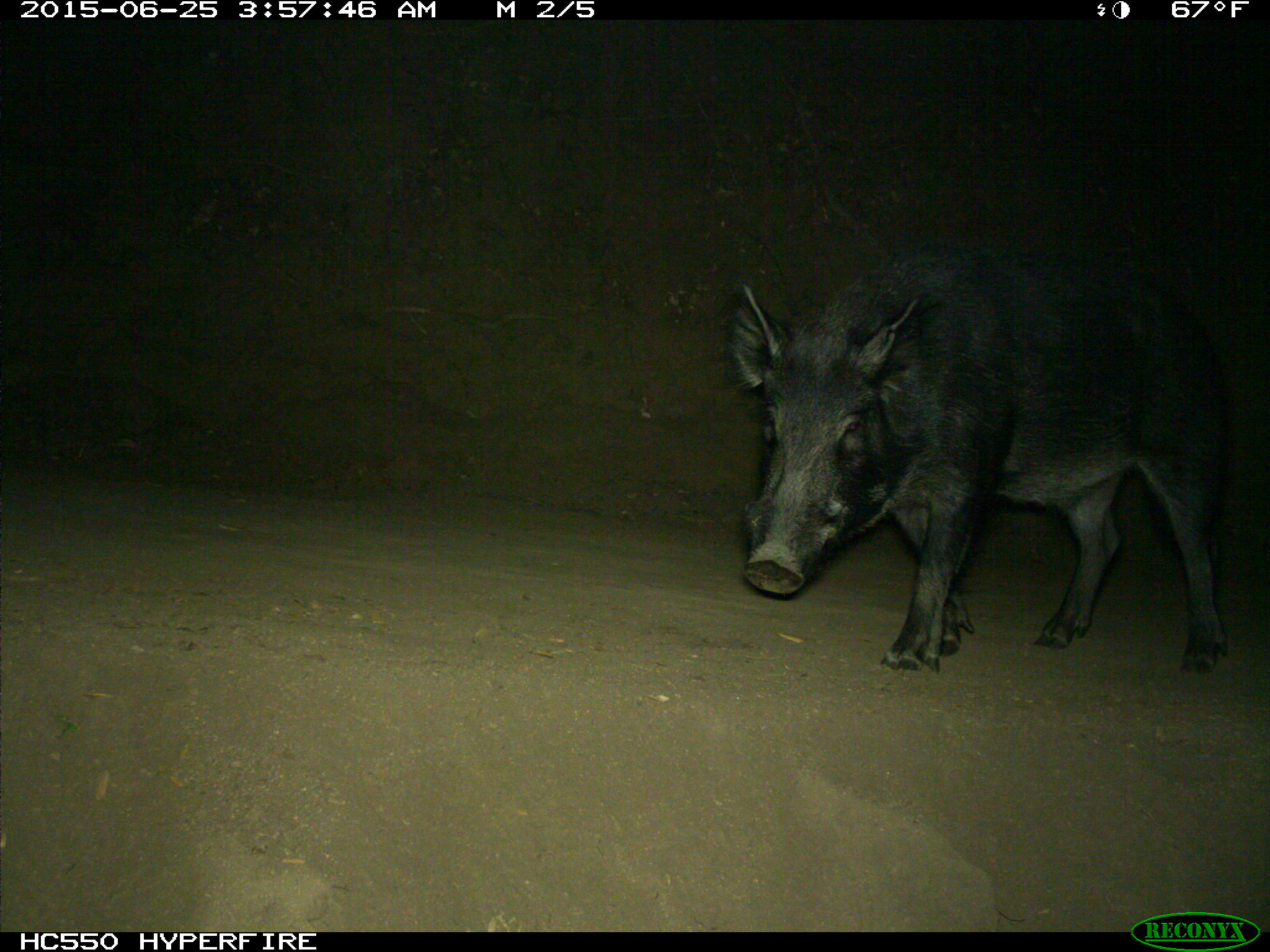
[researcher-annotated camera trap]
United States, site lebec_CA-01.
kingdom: Animalia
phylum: Chordata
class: Mammalia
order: Artiodactyla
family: Suidae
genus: Sus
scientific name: Sus scrofa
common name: wild boar